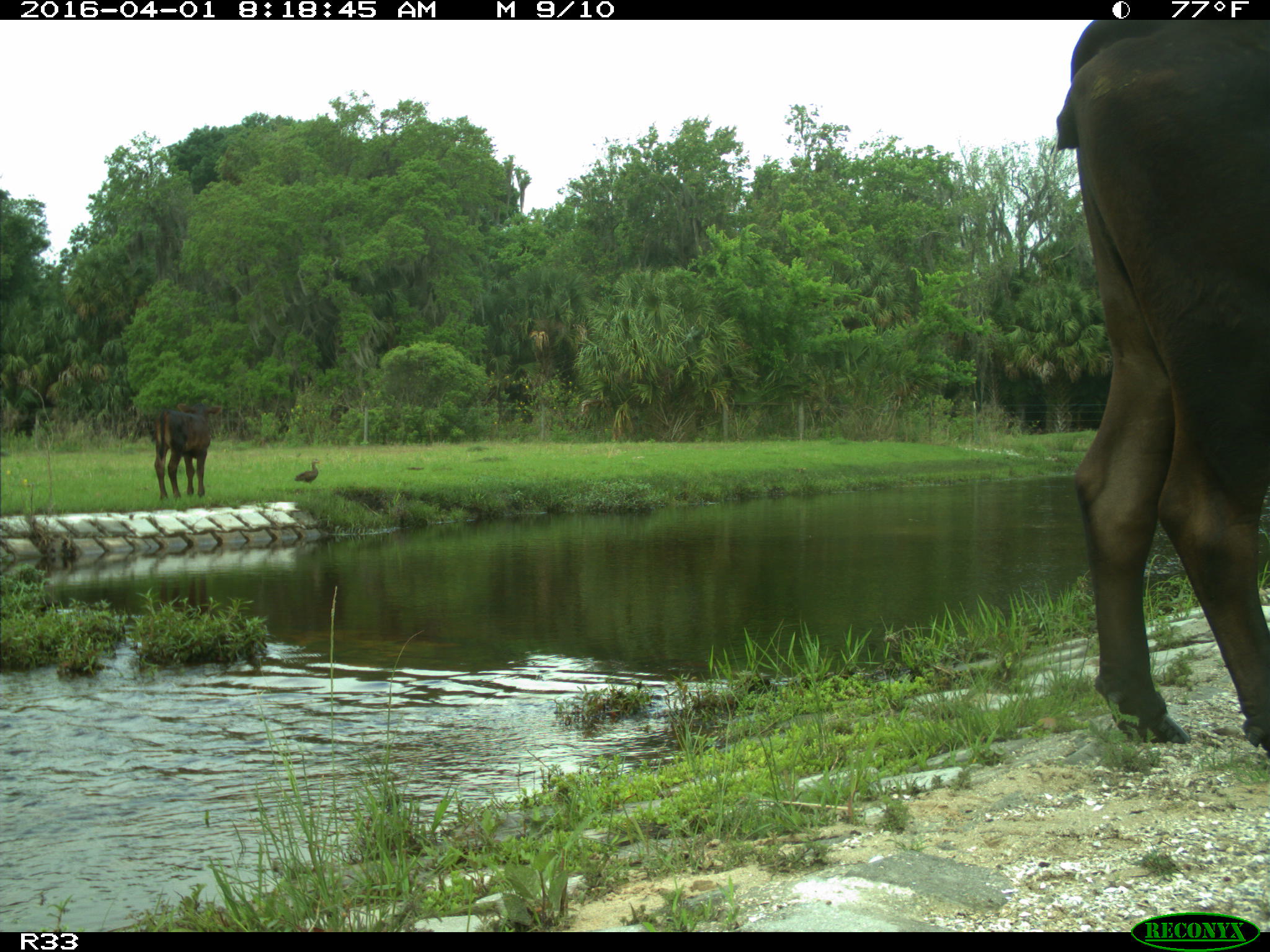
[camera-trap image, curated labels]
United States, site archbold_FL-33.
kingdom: Animalia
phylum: Chordata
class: Mammalia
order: Artiodactyla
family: Bovidae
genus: Bos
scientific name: Bos taurus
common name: domestic cow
Bos taurus (domestic cow).